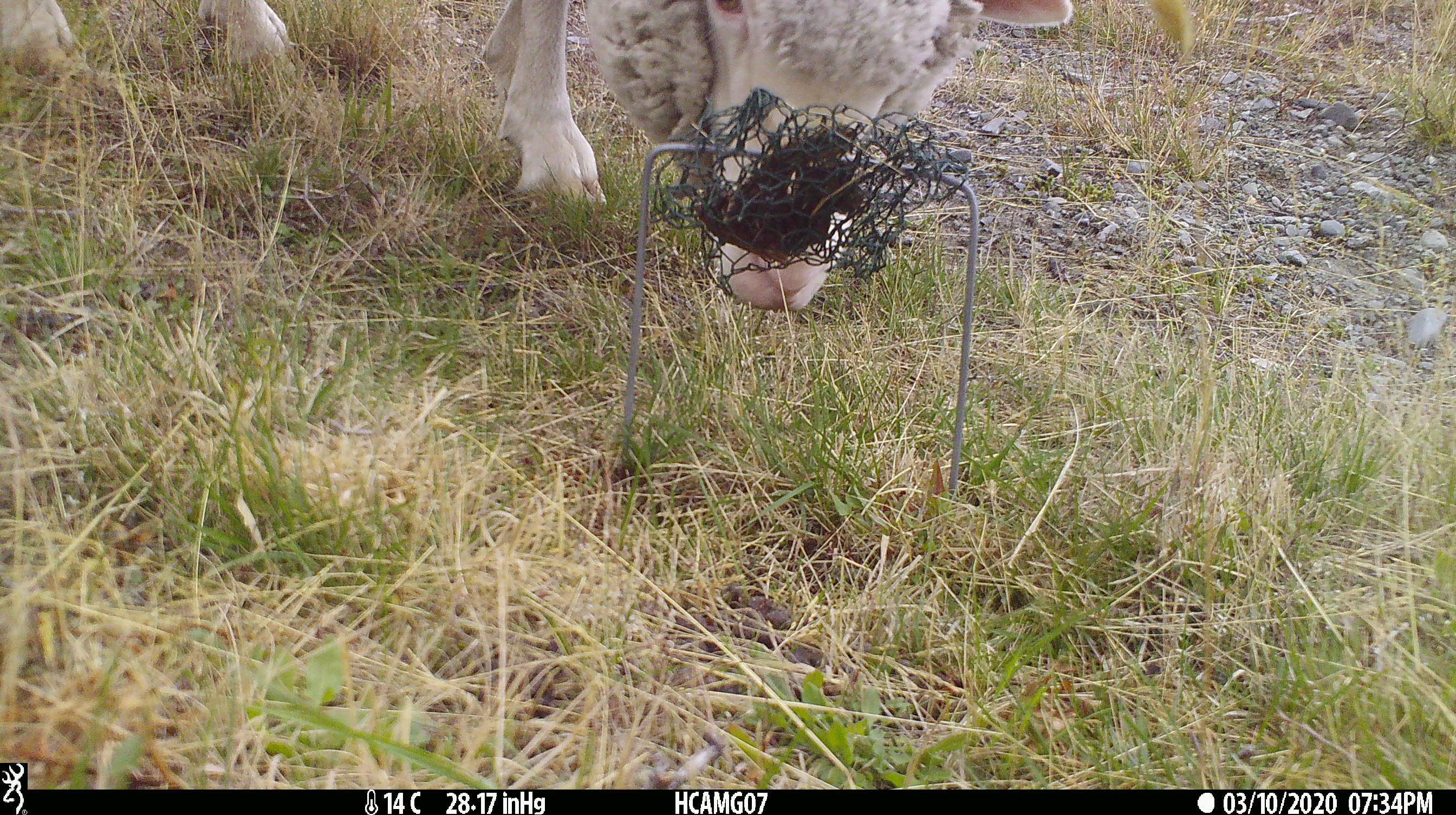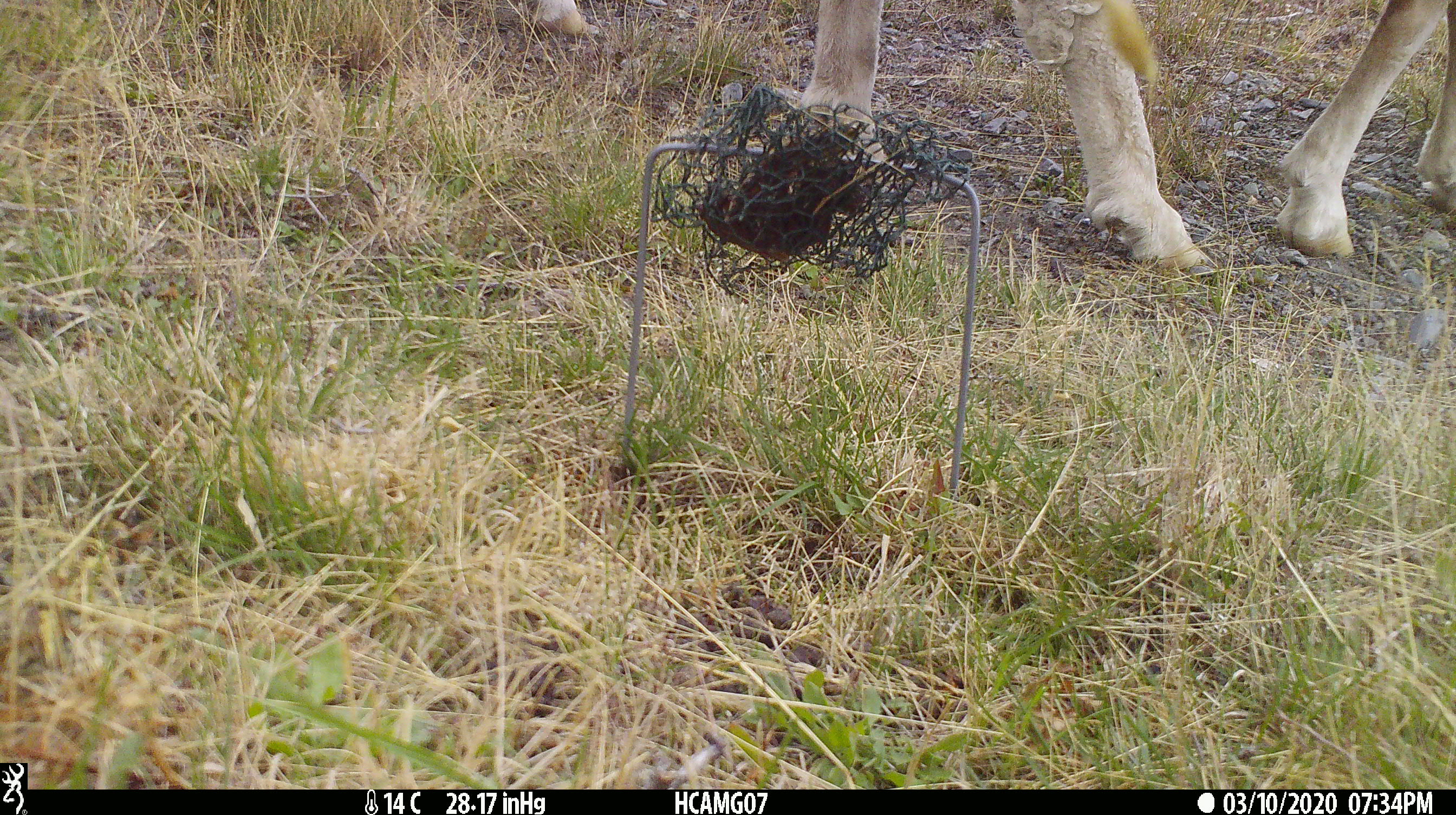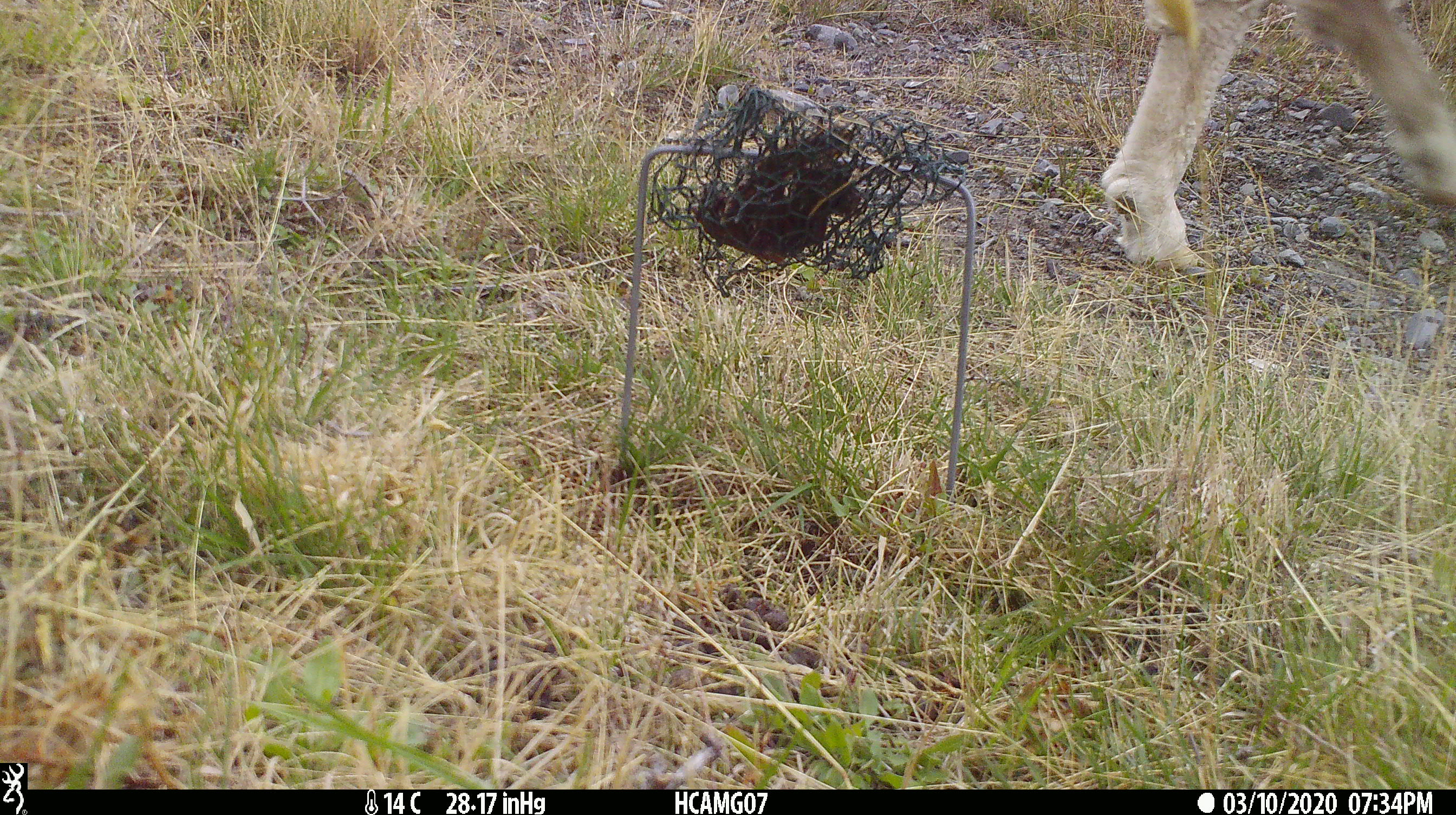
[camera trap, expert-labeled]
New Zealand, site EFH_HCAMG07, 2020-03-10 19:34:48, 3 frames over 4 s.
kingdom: Animalia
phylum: Chordata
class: Mammalia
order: Artiodactyla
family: Bovidae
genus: Ovis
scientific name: Ovis aries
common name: domestic sheep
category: sheep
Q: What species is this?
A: Sheep (domestic sheep) (Ovis aries).